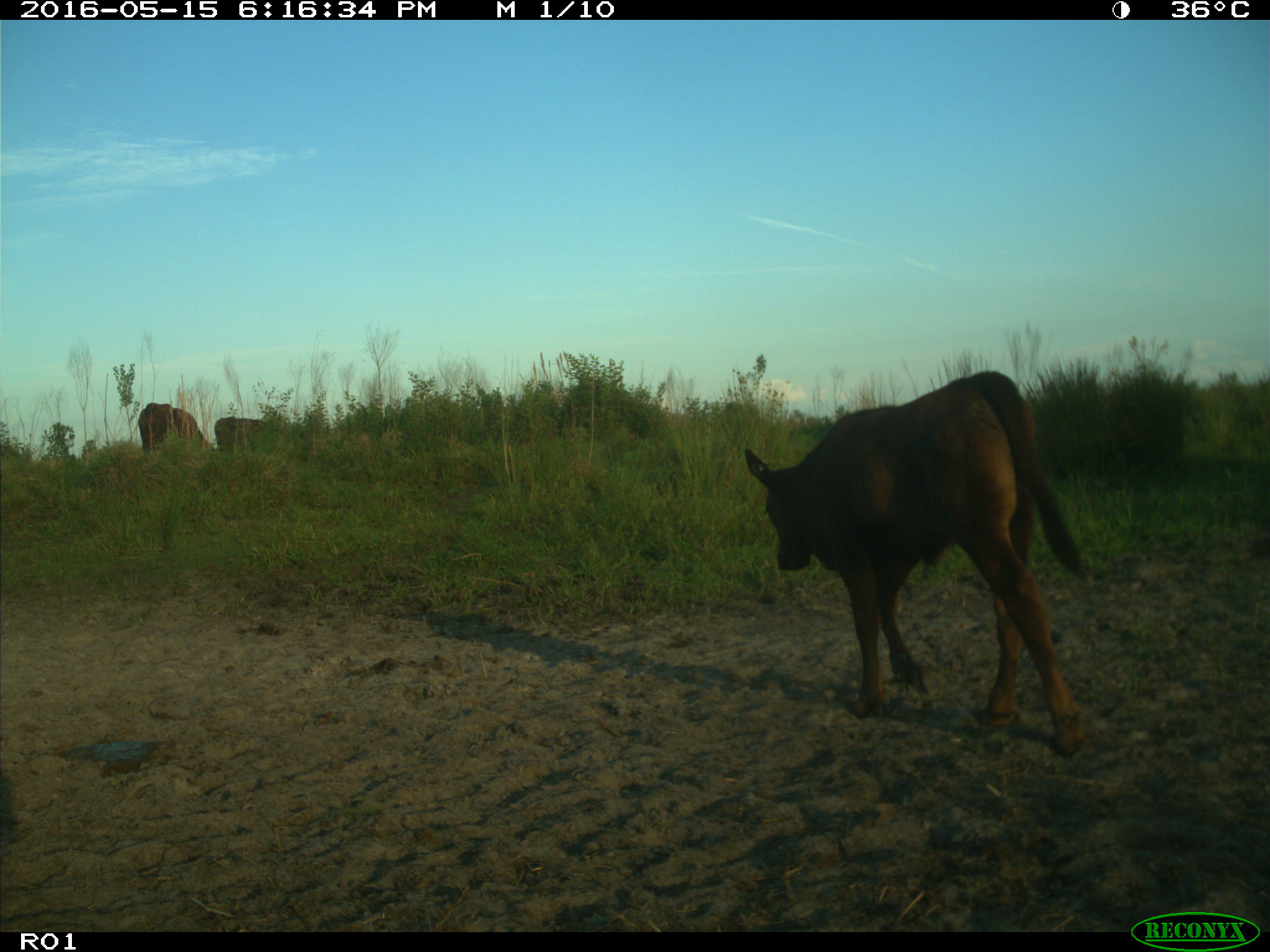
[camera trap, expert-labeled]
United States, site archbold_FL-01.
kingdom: Animalia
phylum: Chordata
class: Mammalia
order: Artiodactyla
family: Bovidae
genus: Bos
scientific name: Bos taurus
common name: domestic cow